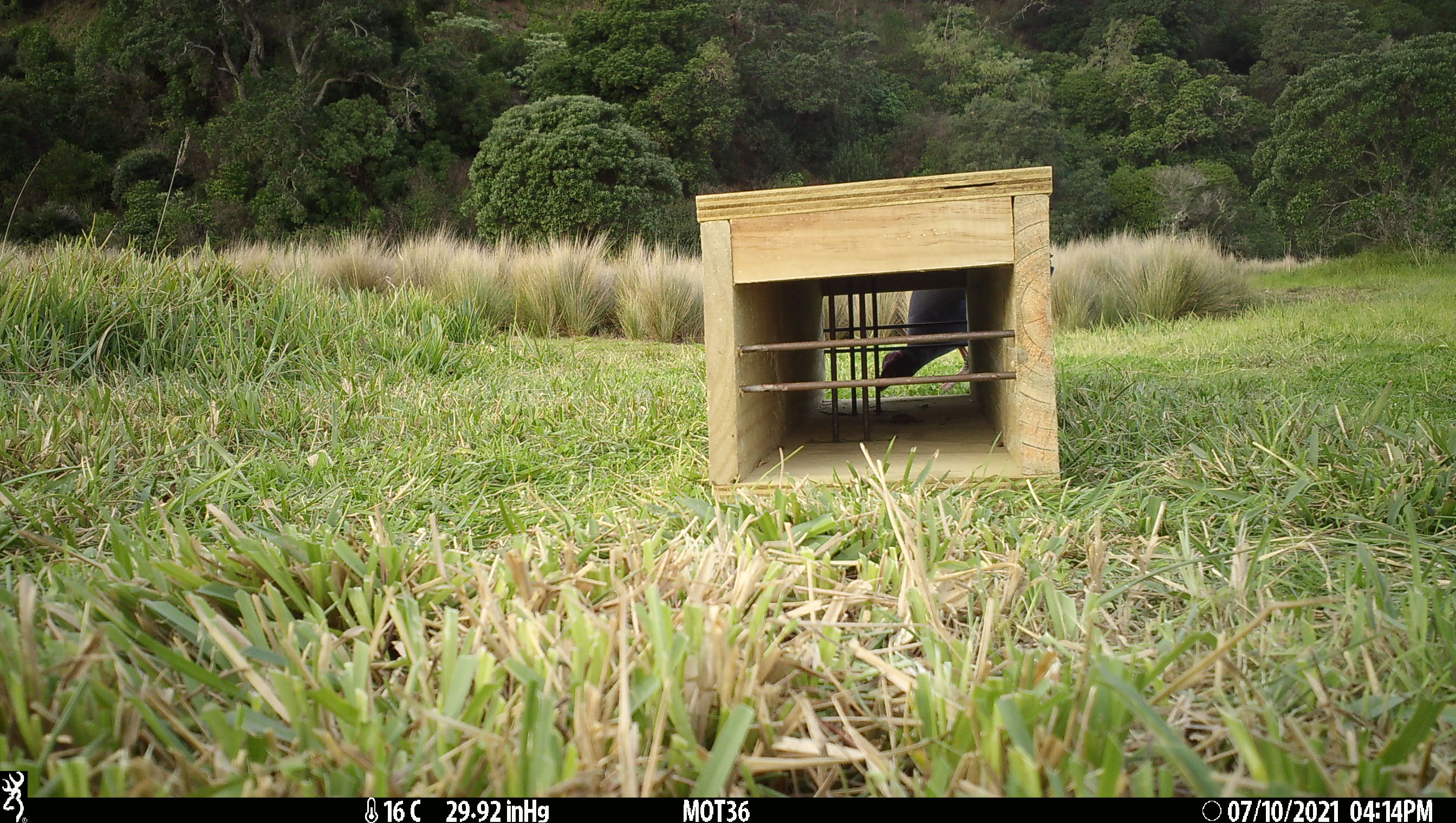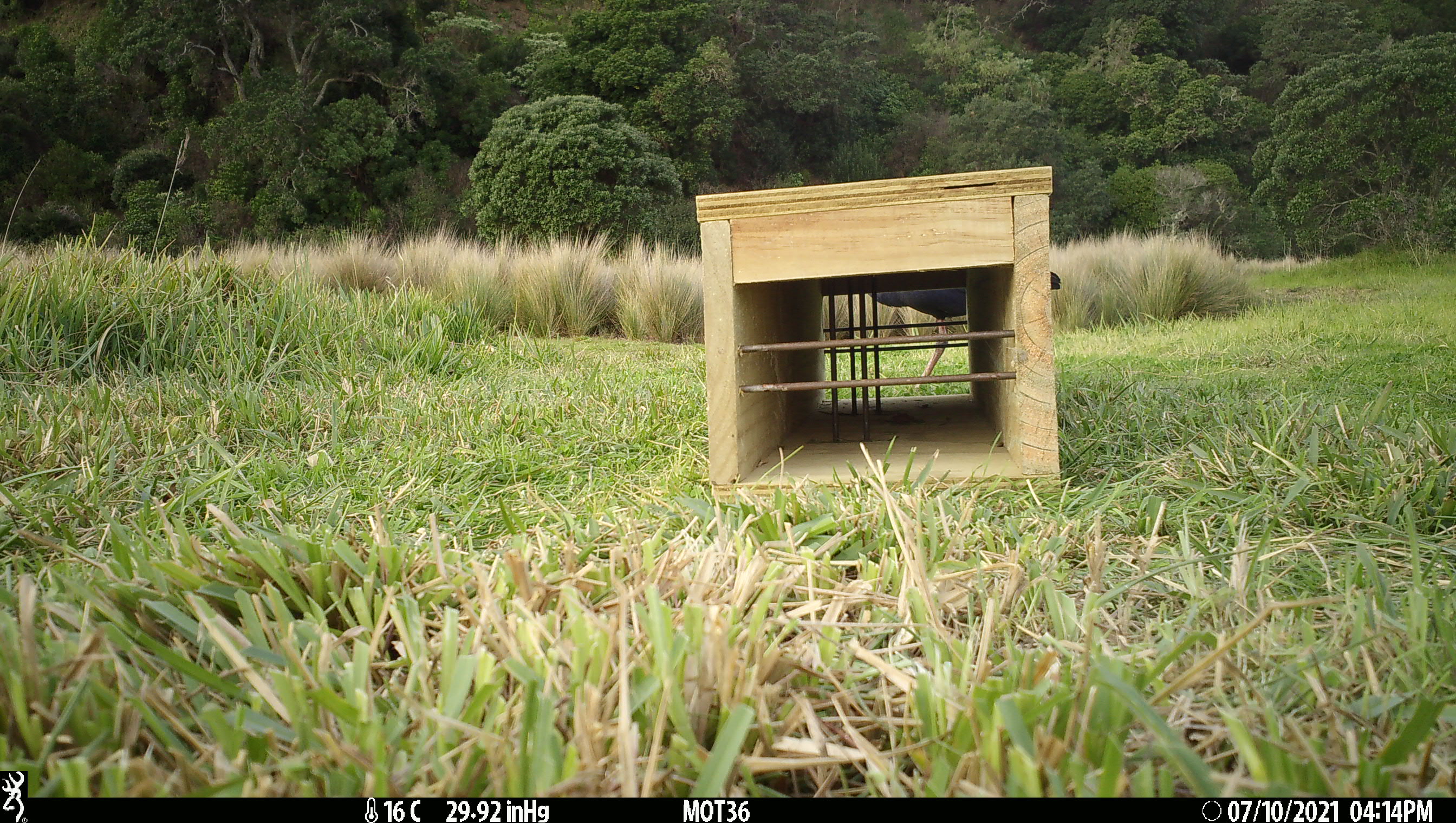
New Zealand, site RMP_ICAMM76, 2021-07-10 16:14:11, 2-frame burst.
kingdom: Animalia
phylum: Chordata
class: Aves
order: Gruiformes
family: Rallidae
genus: Porphyrio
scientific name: Porphyrio melanotus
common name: australasian swamphen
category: pukeko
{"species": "pukeko (australasian swamphen) (Porphyrio melanotus)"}